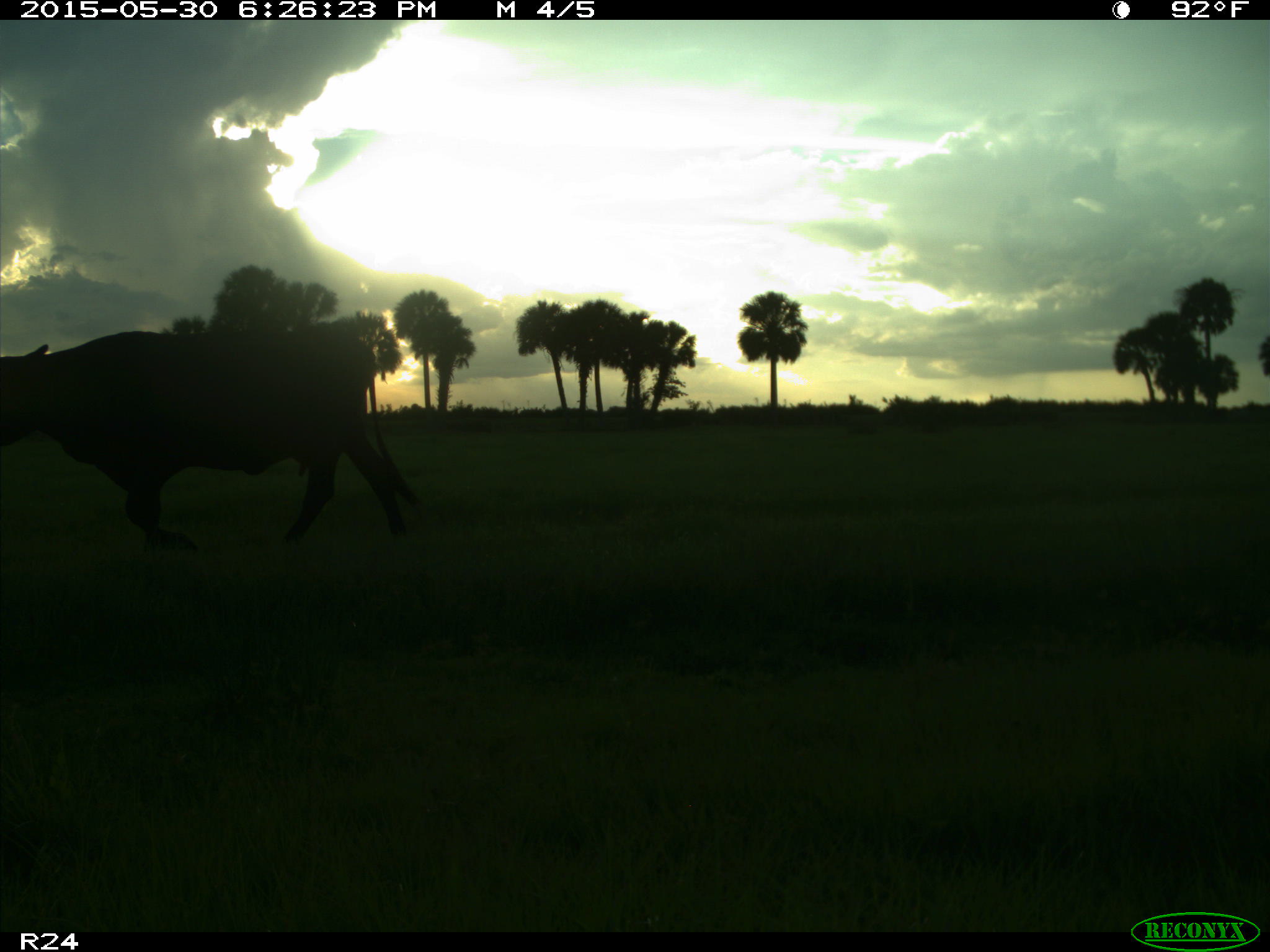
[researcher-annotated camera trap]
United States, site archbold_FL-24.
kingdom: Animalia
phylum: Chordata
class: Mammalia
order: Artiodactyla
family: Bovidae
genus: Bos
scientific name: Bos taurus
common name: domestic cow